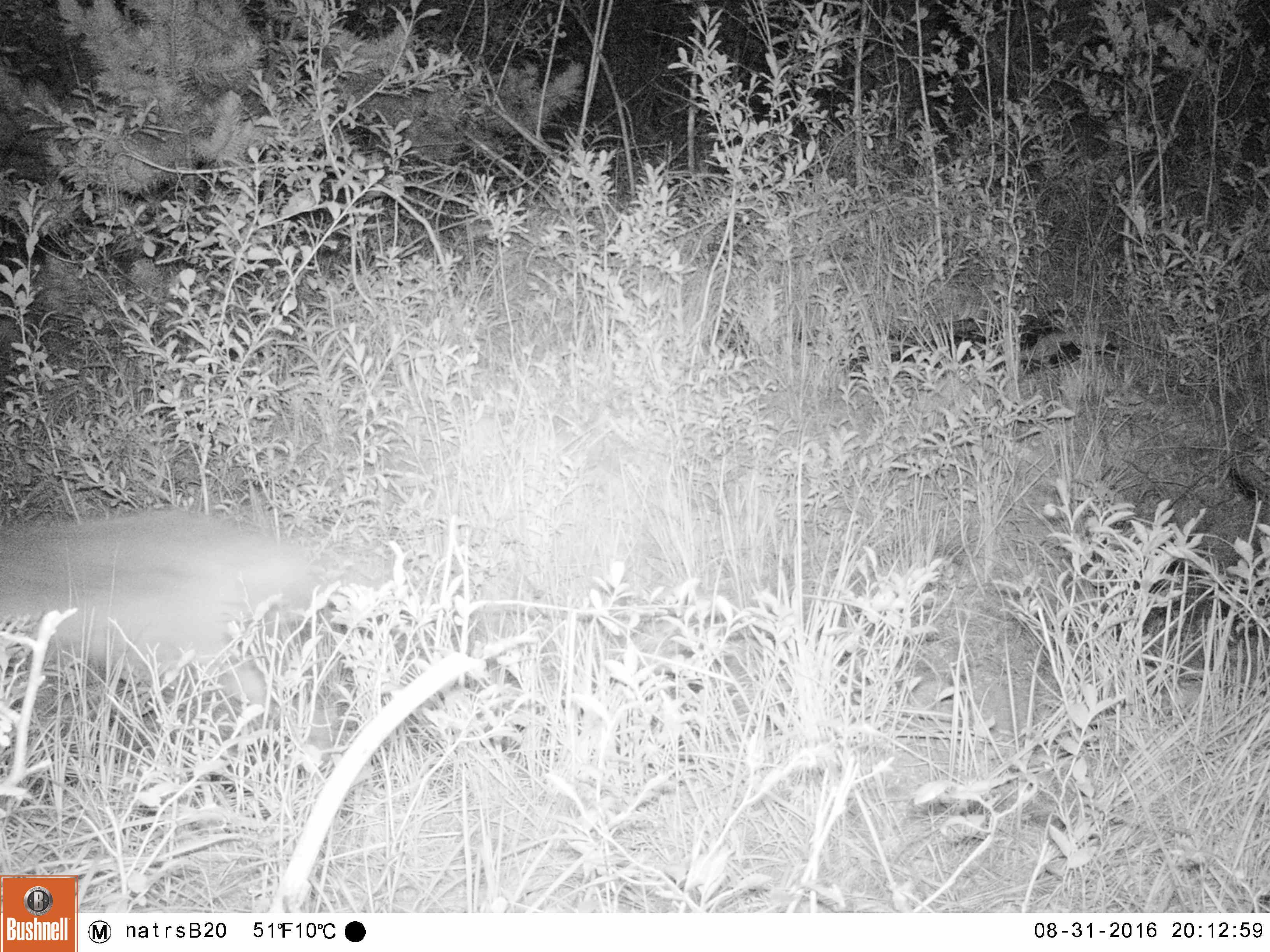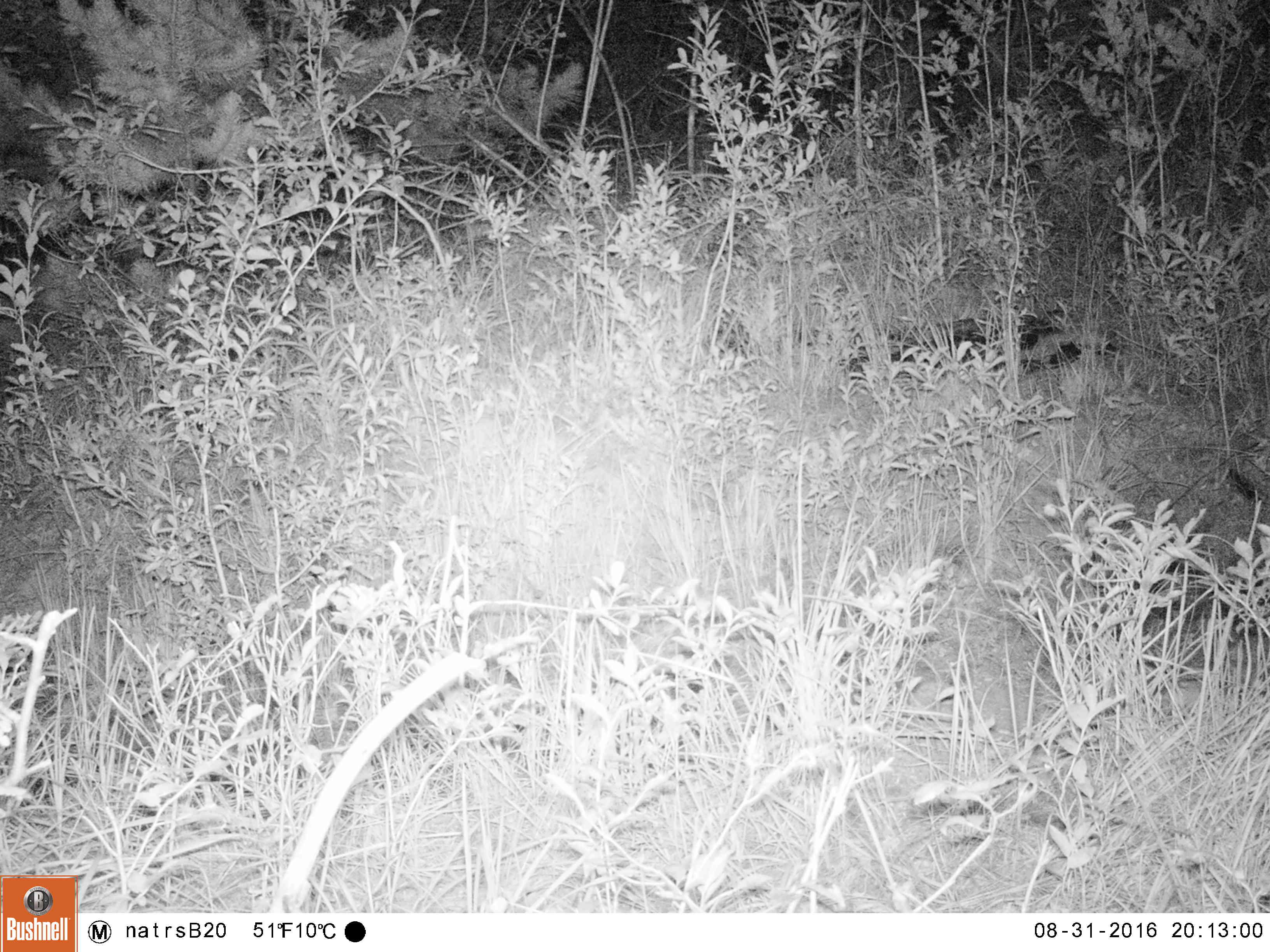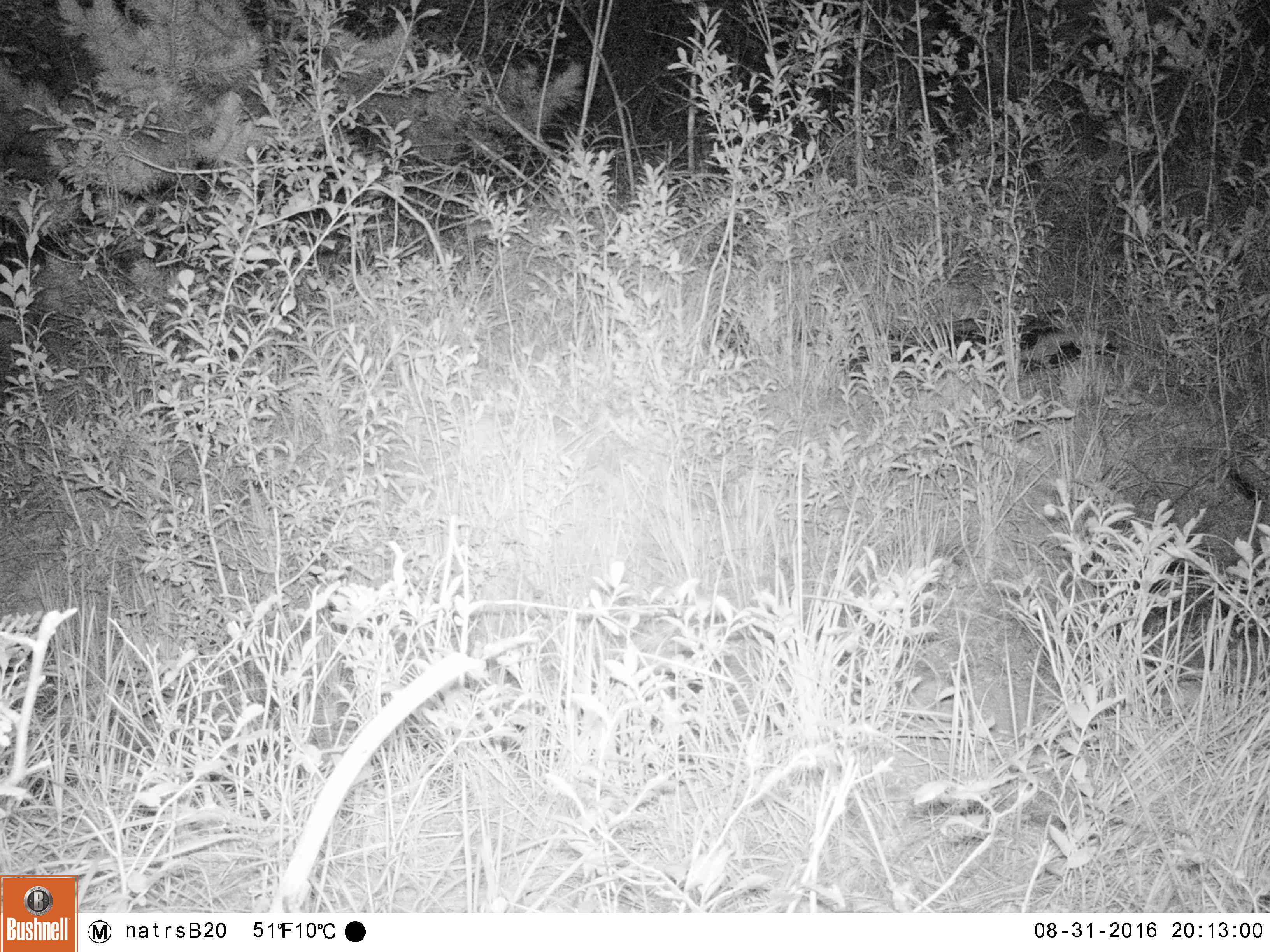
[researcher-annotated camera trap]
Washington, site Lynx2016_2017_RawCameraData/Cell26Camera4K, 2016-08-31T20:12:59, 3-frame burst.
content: unidentified animal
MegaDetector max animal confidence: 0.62